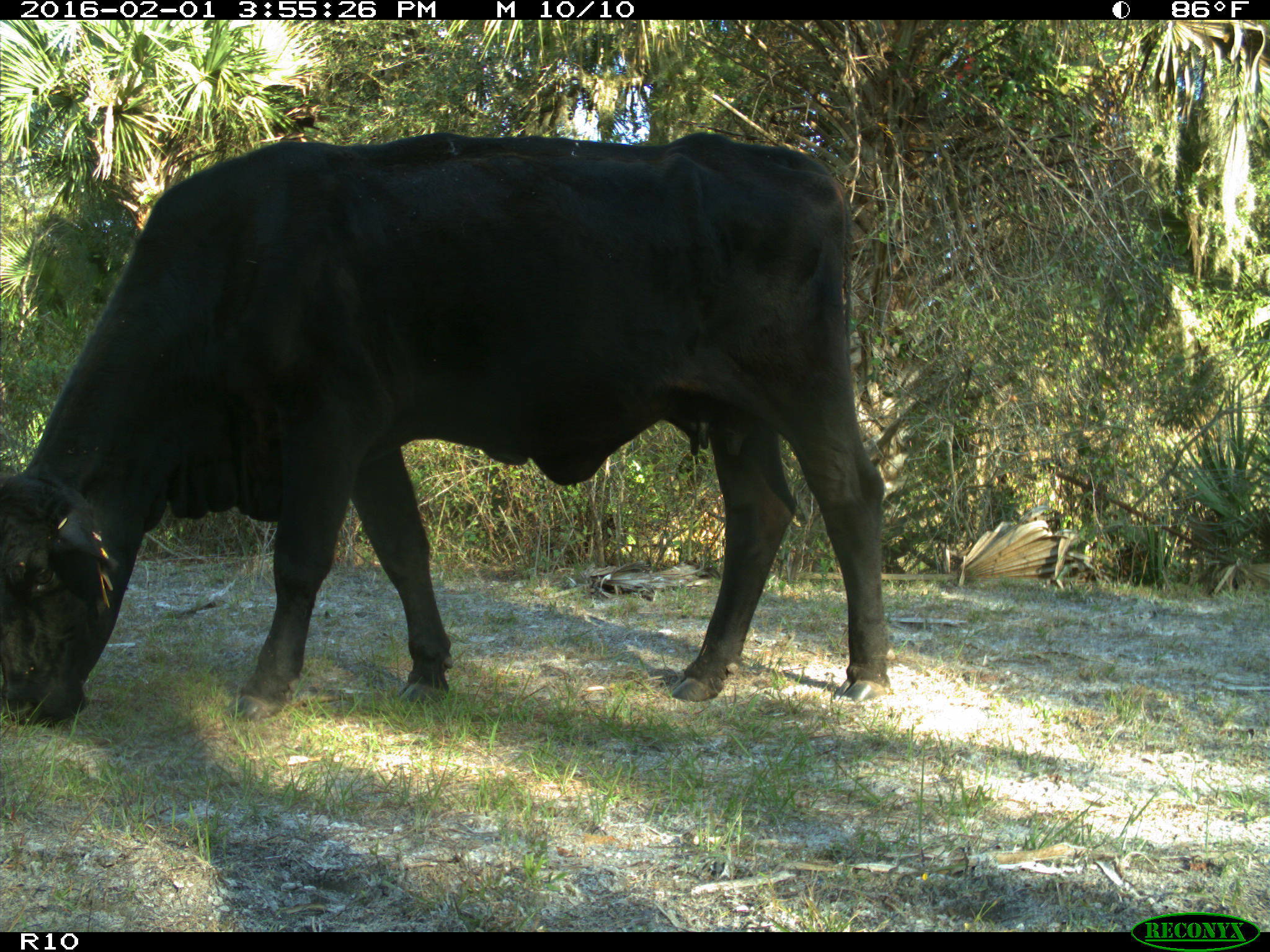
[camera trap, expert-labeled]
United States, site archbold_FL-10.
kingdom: Animalia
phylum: Chordata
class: Mammalia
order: Artiodactyla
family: Bovidae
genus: Bos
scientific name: Bos taurus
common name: domestic cow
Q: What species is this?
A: Bos taurus (domestic cow).